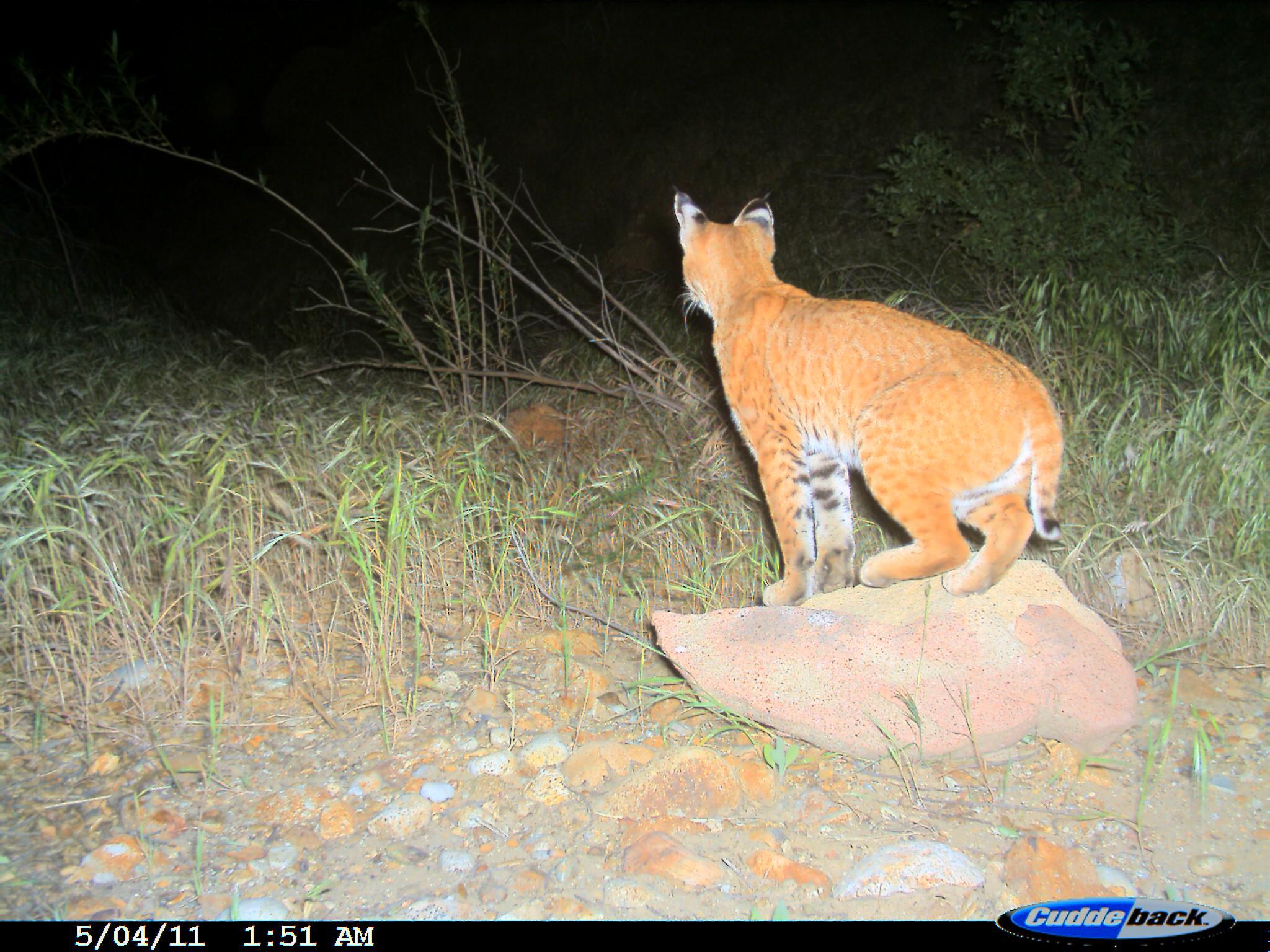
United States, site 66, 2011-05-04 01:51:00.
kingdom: Animalia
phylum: Chordata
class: Mammalia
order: Carnivora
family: Felidae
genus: Lynx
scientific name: Lynx rufus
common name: bobcat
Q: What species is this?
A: Bobcat (Lynx rufus).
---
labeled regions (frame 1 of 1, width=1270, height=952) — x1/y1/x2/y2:
bobcat: 669/186/1059/610